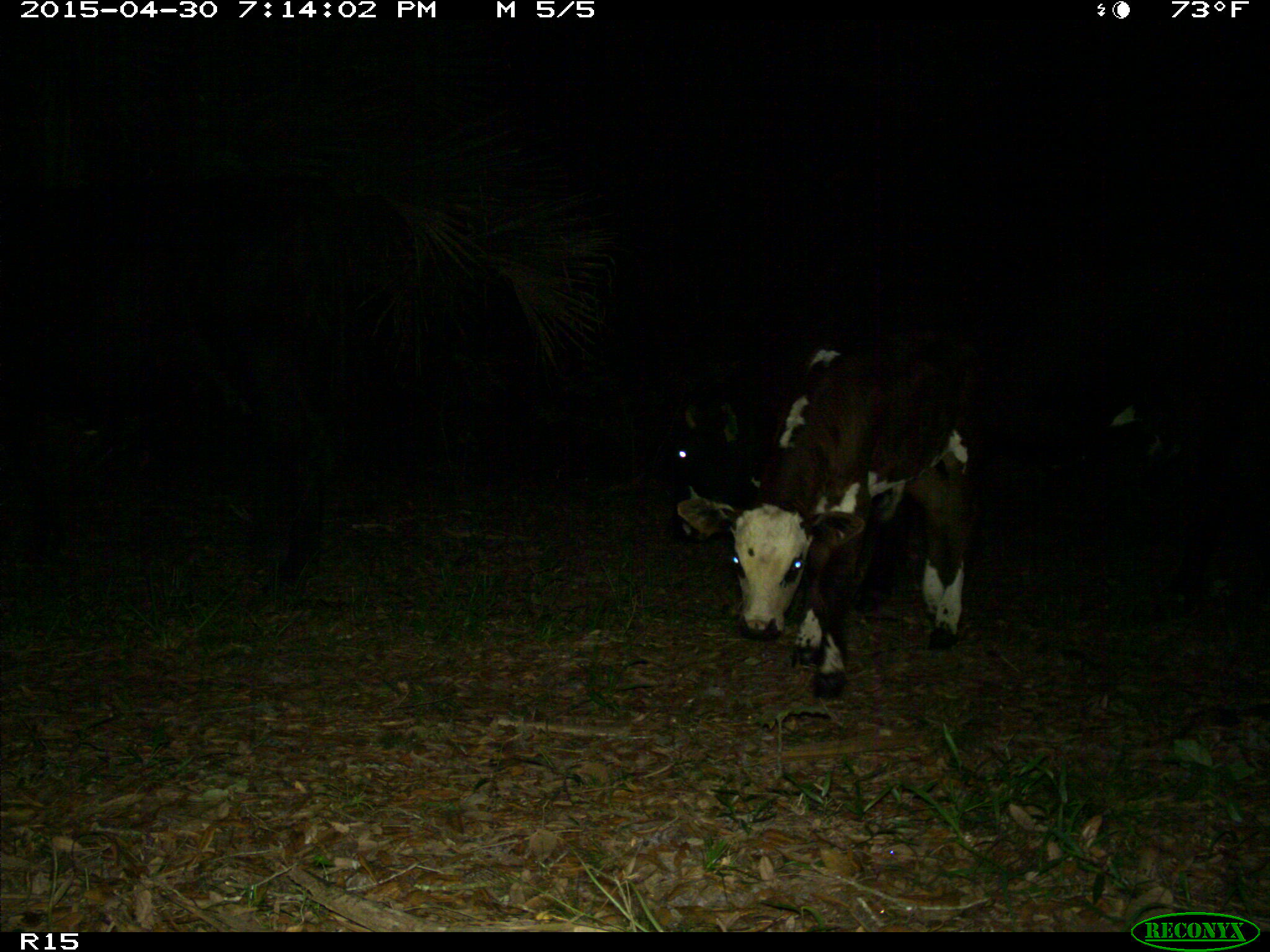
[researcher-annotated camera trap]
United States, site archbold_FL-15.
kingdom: Animalia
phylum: Chordata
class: Mammalia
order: Artiodactyla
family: Bovidae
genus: Bos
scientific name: Bos taurus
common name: domestic cow